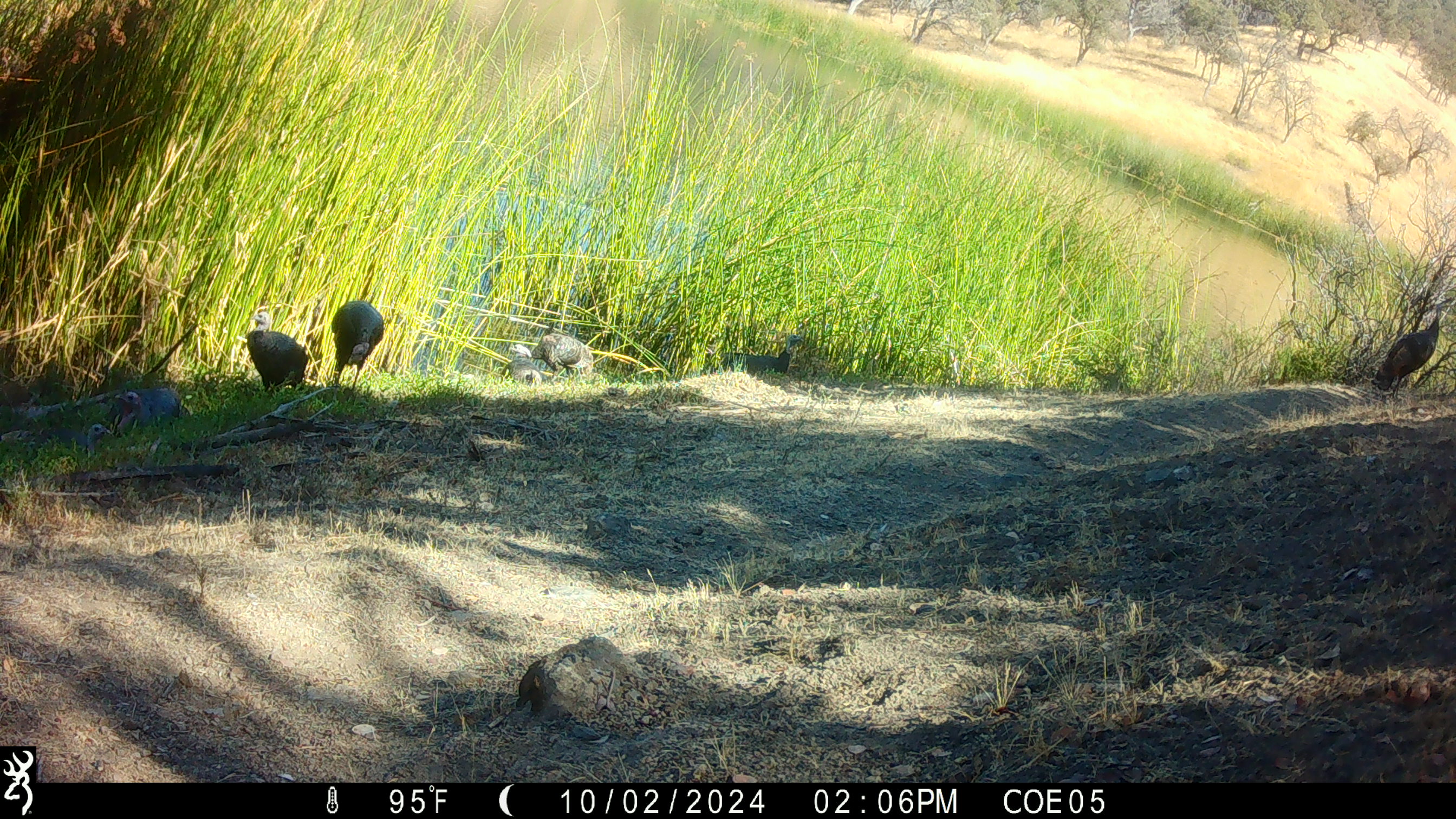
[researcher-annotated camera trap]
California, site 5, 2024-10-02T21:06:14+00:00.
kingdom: Animalia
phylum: Chordata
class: Aves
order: Galliformes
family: Phasianidae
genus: Meleagris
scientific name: Meleagris gallopavo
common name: turkey